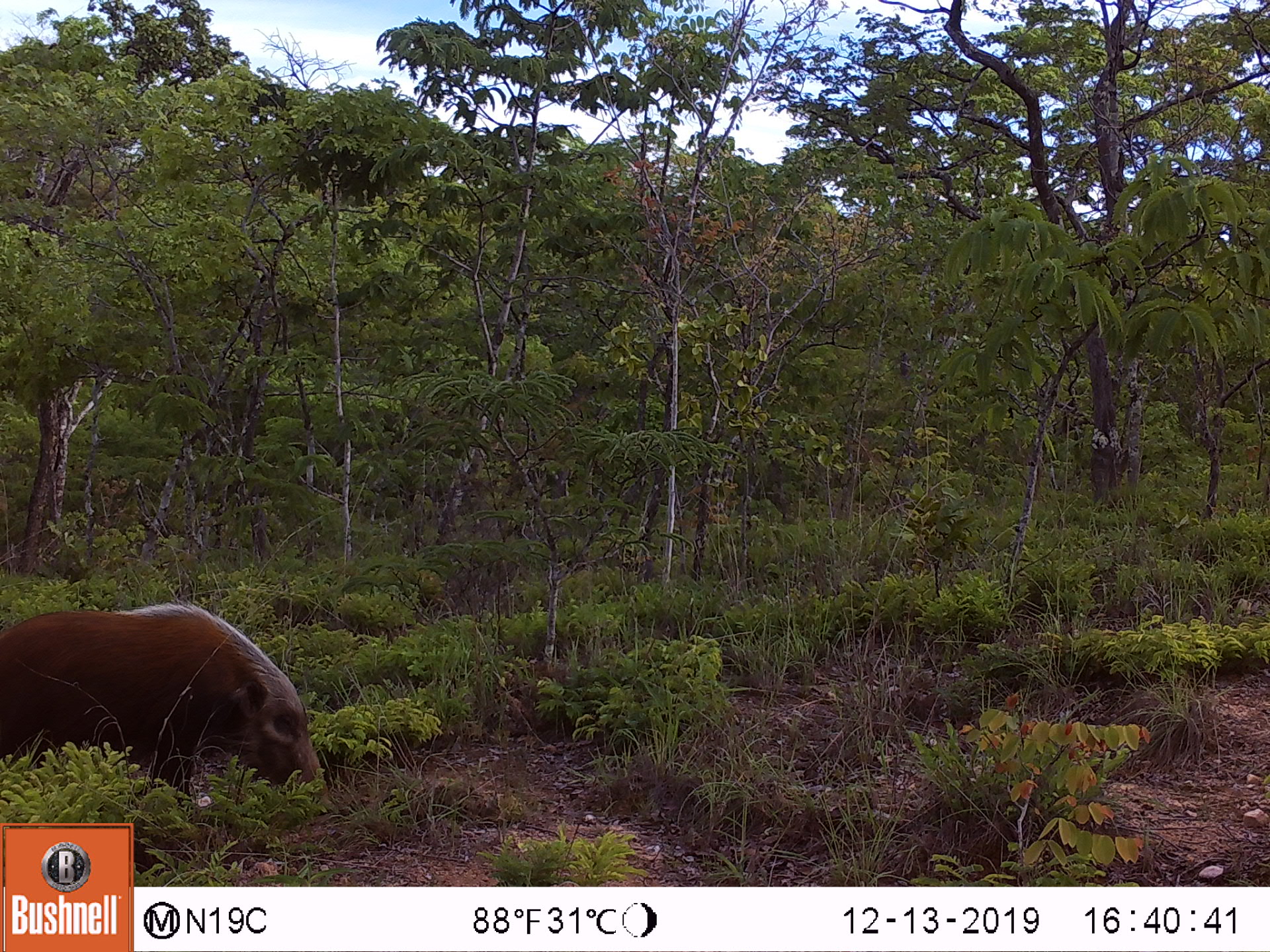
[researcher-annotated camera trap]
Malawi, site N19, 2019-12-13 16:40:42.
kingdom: Animalia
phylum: Chordata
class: Mammalia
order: Artiodactyla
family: Suidae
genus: Potamochoerus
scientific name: Potamochoerus larvatus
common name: bushpig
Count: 1.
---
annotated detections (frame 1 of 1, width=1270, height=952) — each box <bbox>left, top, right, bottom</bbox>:
bushpig: <bbox>0, 598, 337, 817</bbox>